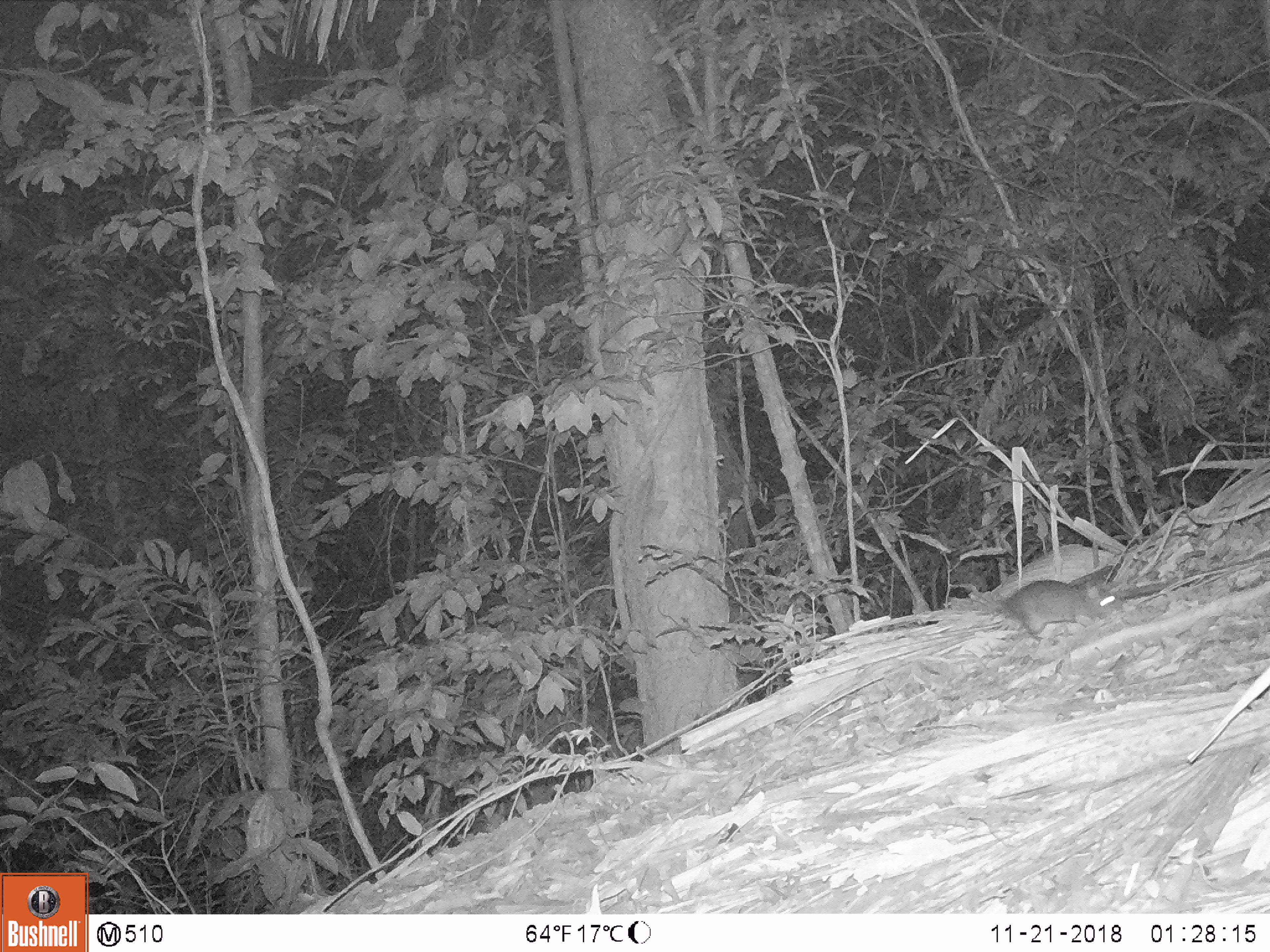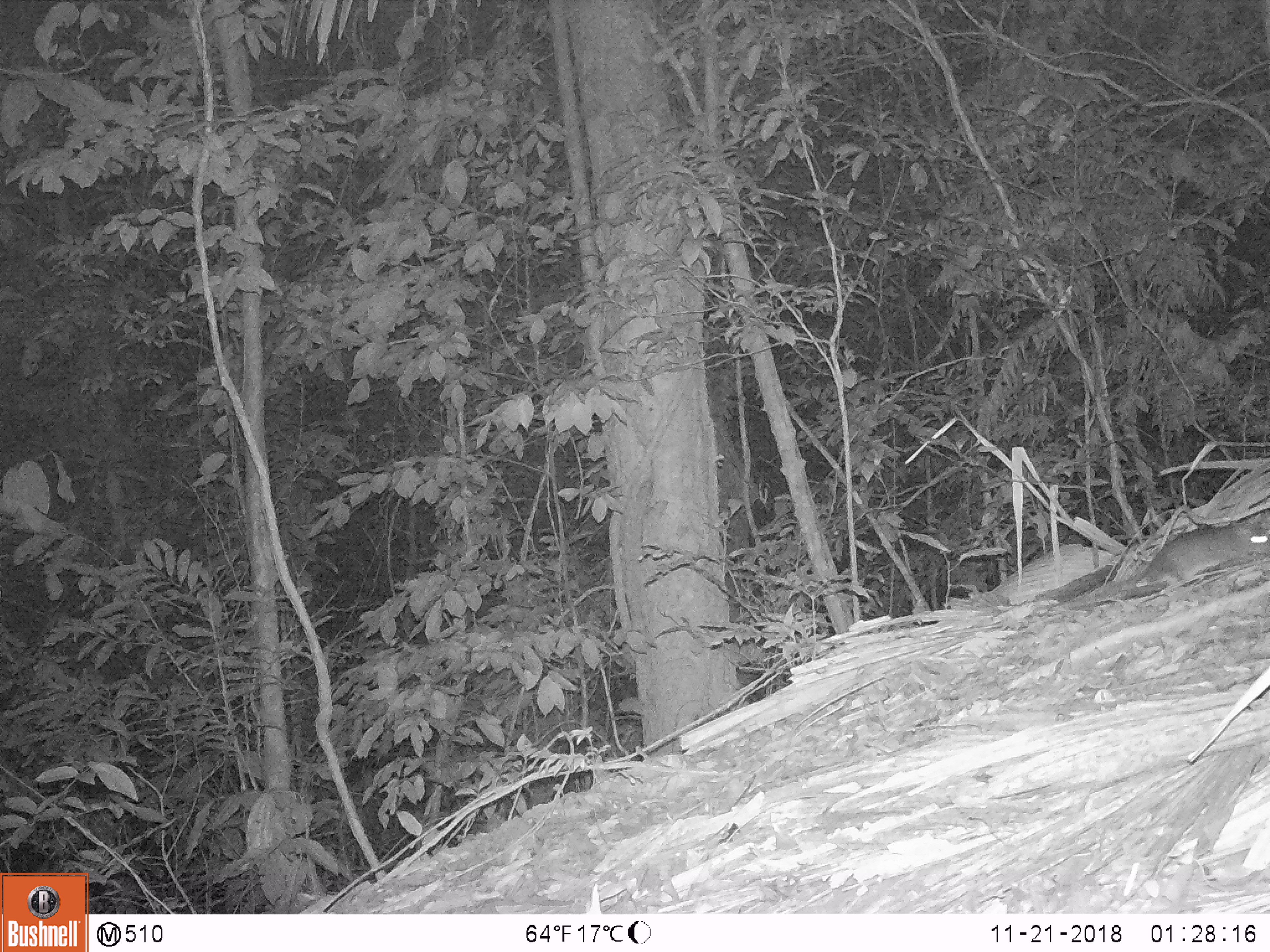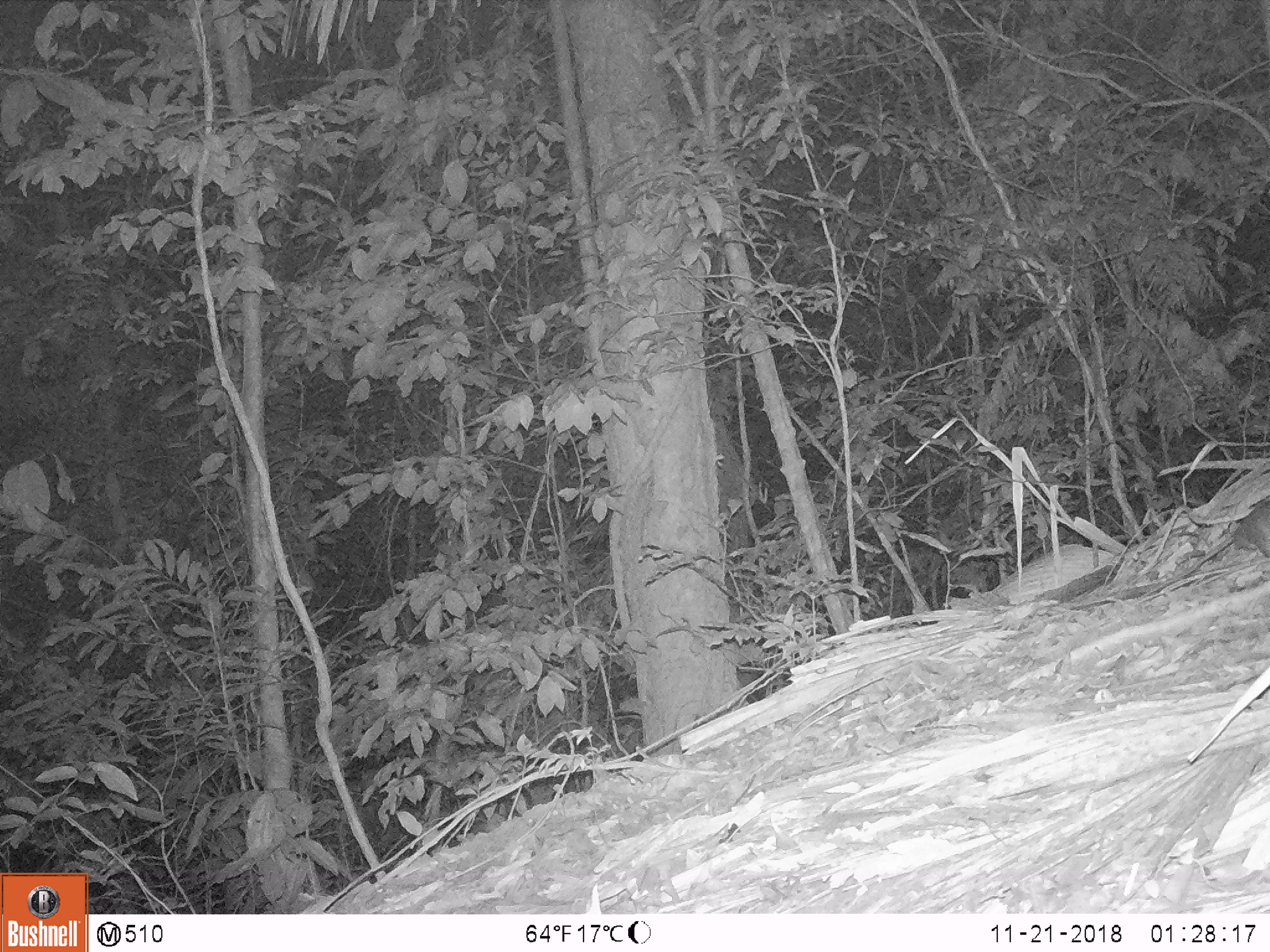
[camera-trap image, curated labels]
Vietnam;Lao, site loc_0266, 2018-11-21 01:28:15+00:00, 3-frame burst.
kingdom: Animalia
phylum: Chordata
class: Mammalia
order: Rodentia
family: Muridae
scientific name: Muridae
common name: old-world mice and rats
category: unidentified murid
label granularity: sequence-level